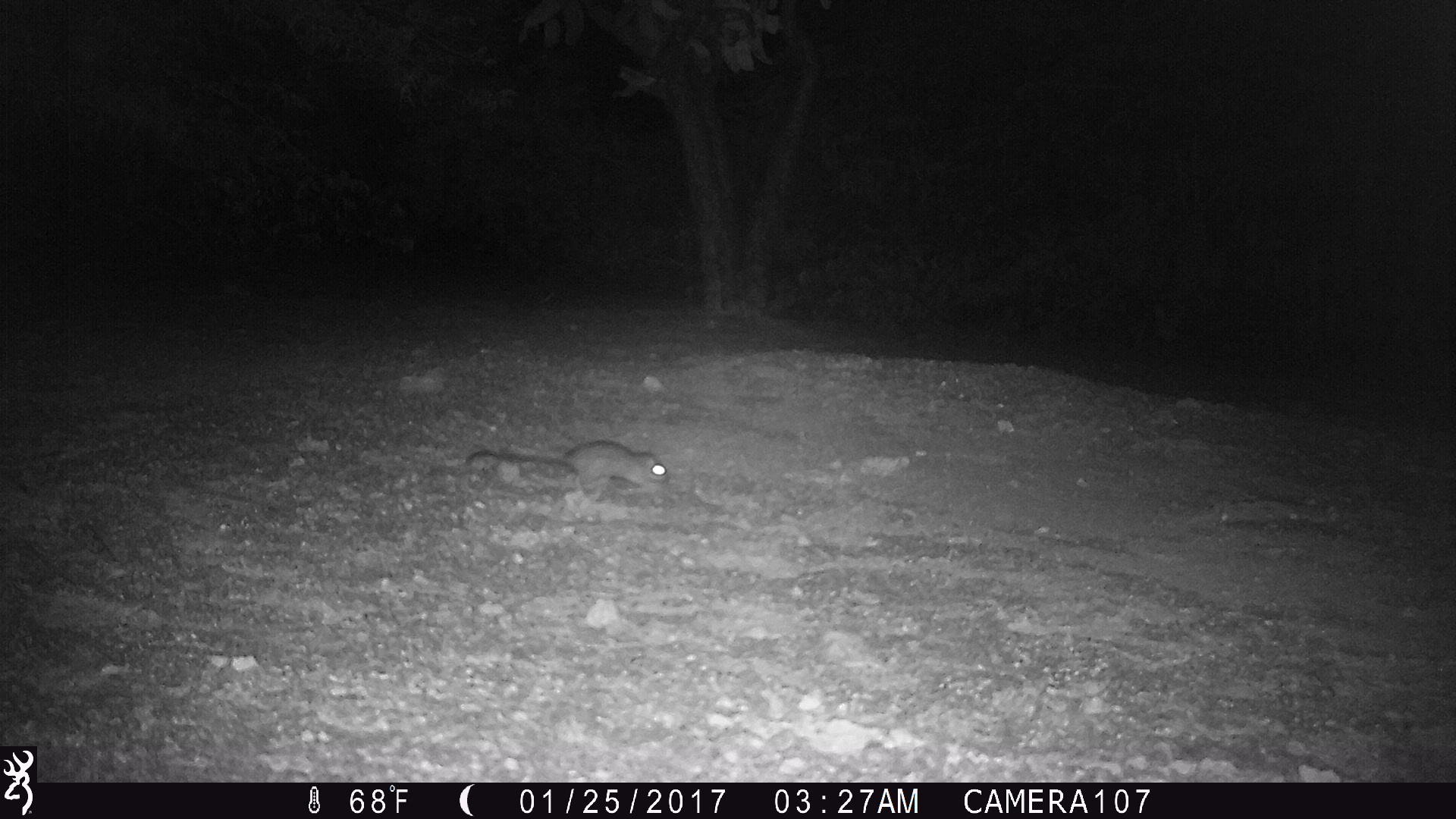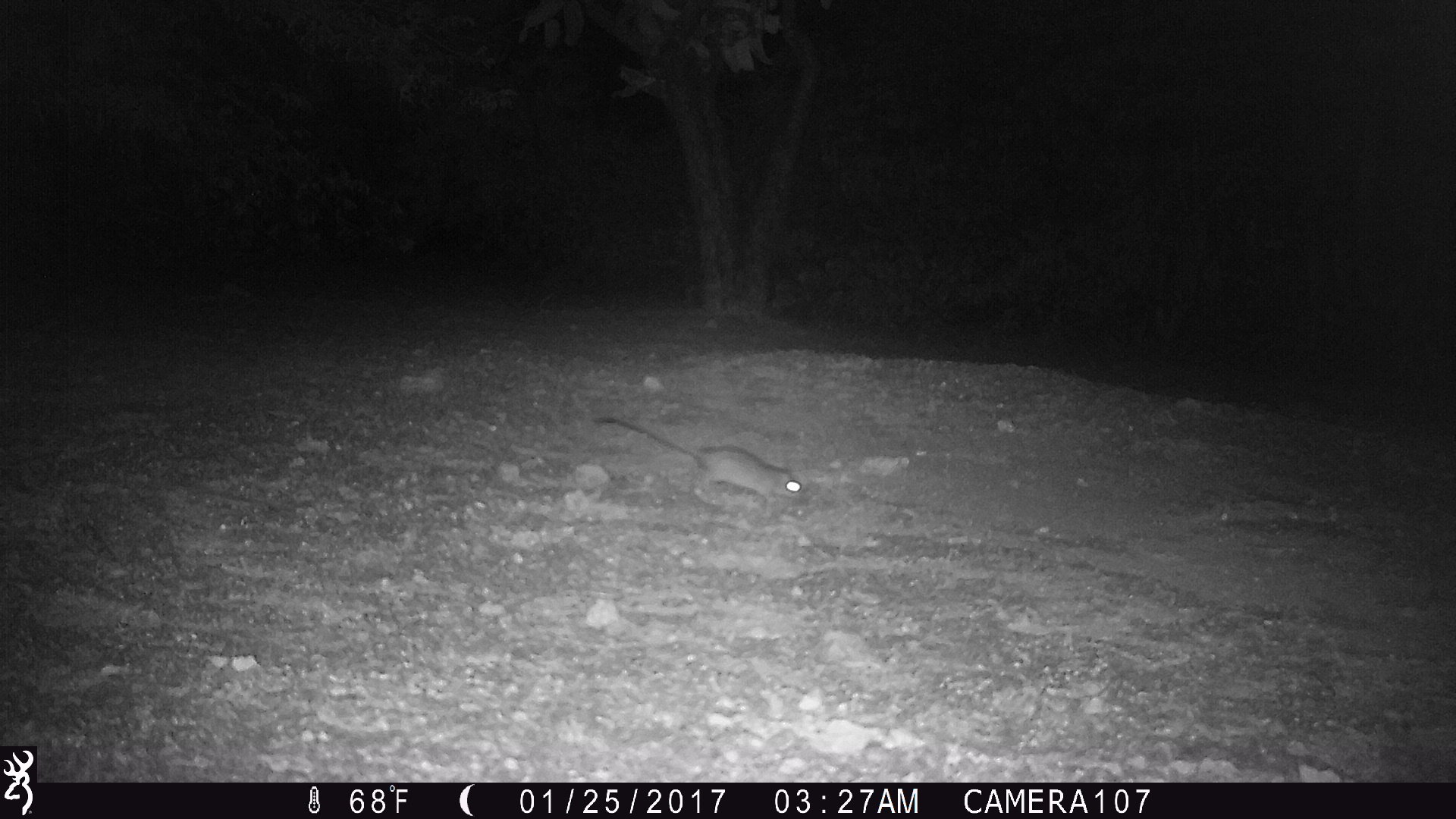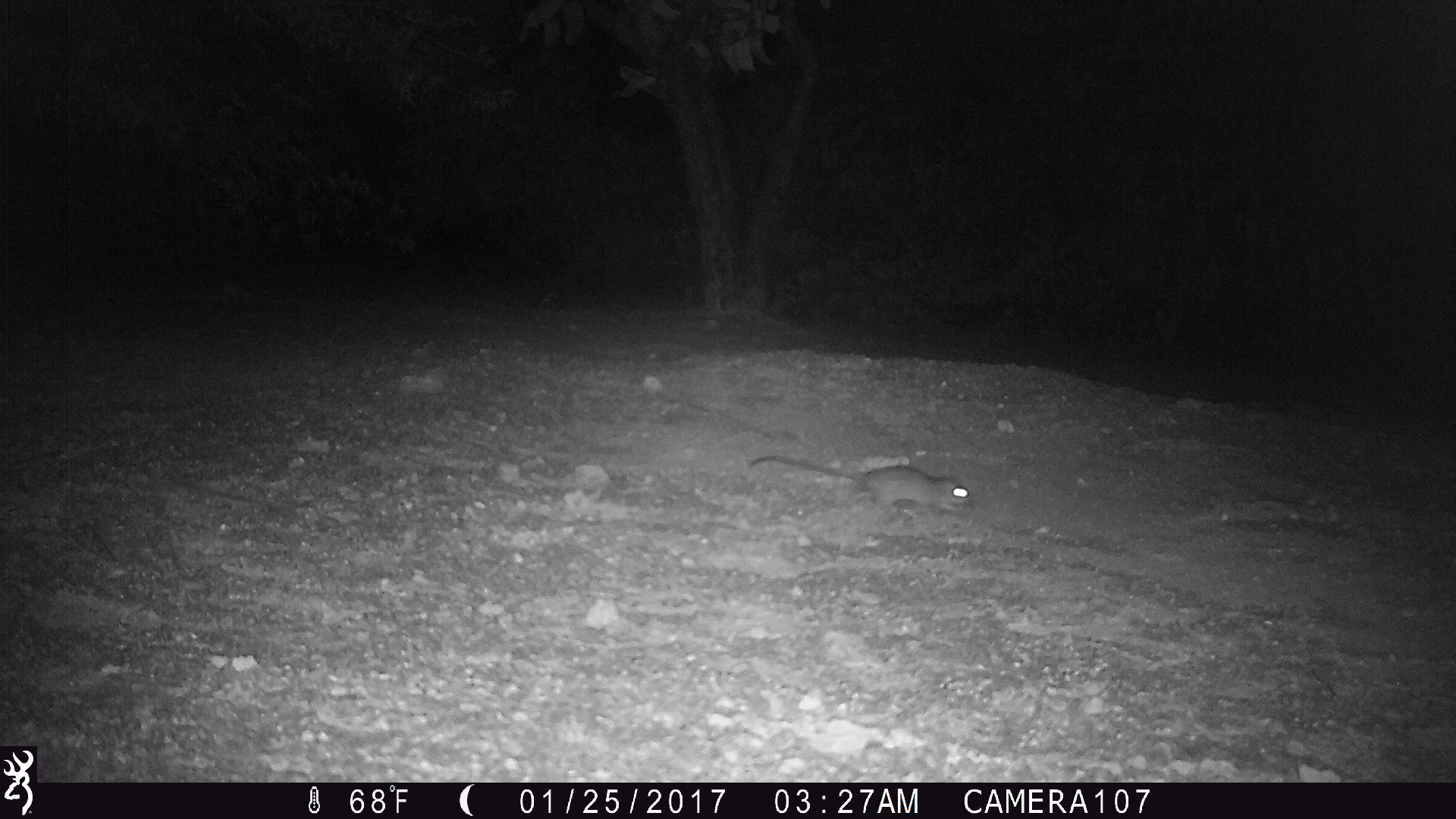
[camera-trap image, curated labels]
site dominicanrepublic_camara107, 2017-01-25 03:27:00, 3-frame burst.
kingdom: Animalia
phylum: Chordata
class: Mammalia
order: Rodentia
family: Muridae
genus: Rattus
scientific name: Rattus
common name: rat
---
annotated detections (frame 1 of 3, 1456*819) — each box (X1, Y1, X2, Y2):
rat: (458, 438, 670, 498)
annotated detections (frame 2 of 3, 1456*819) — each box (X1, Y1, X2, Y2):
rat: (584, 410, 807, 510)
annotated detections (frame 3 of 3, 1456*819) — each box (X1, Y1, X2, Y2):
rat: (743, 448, 975, 520)